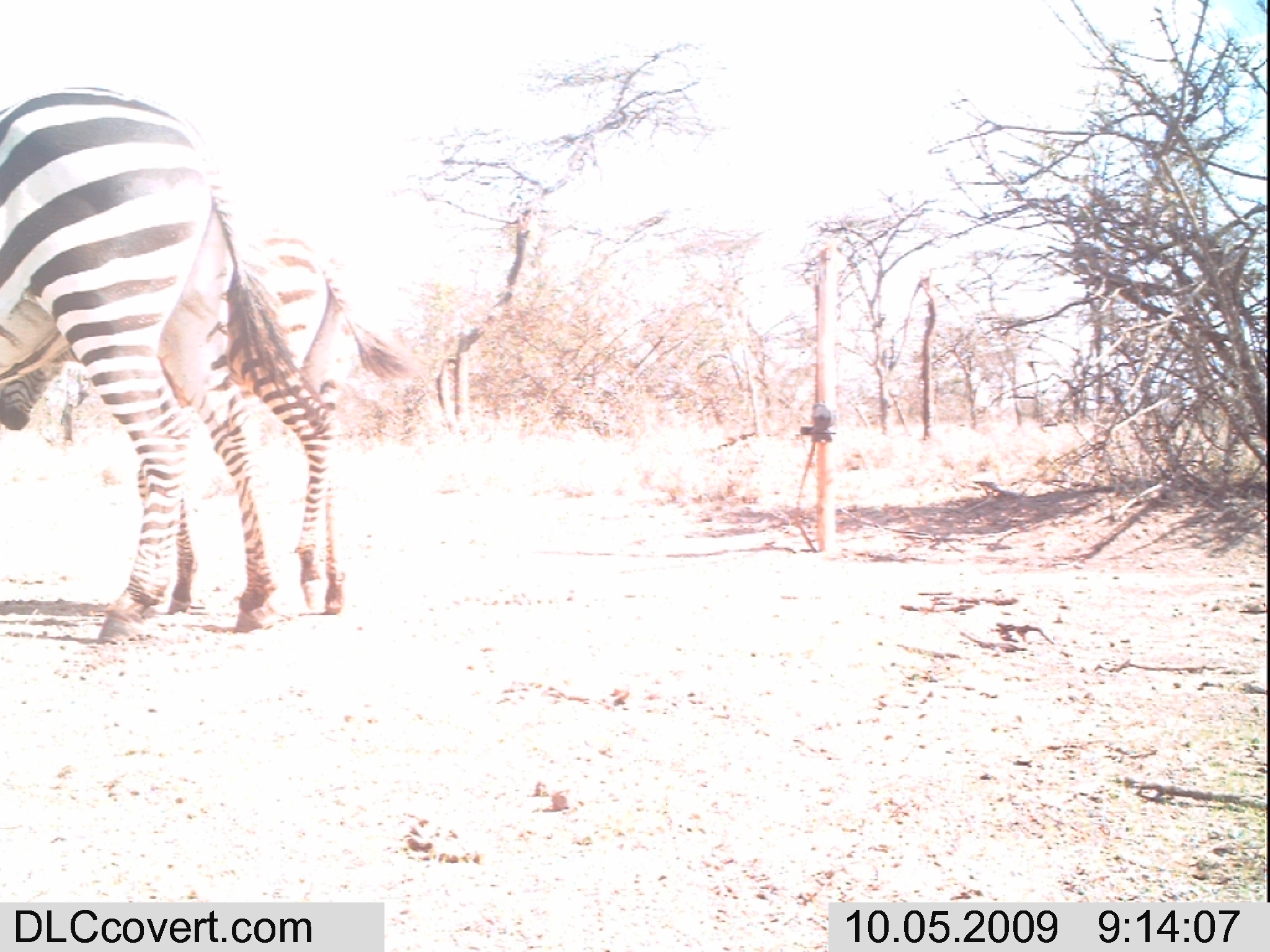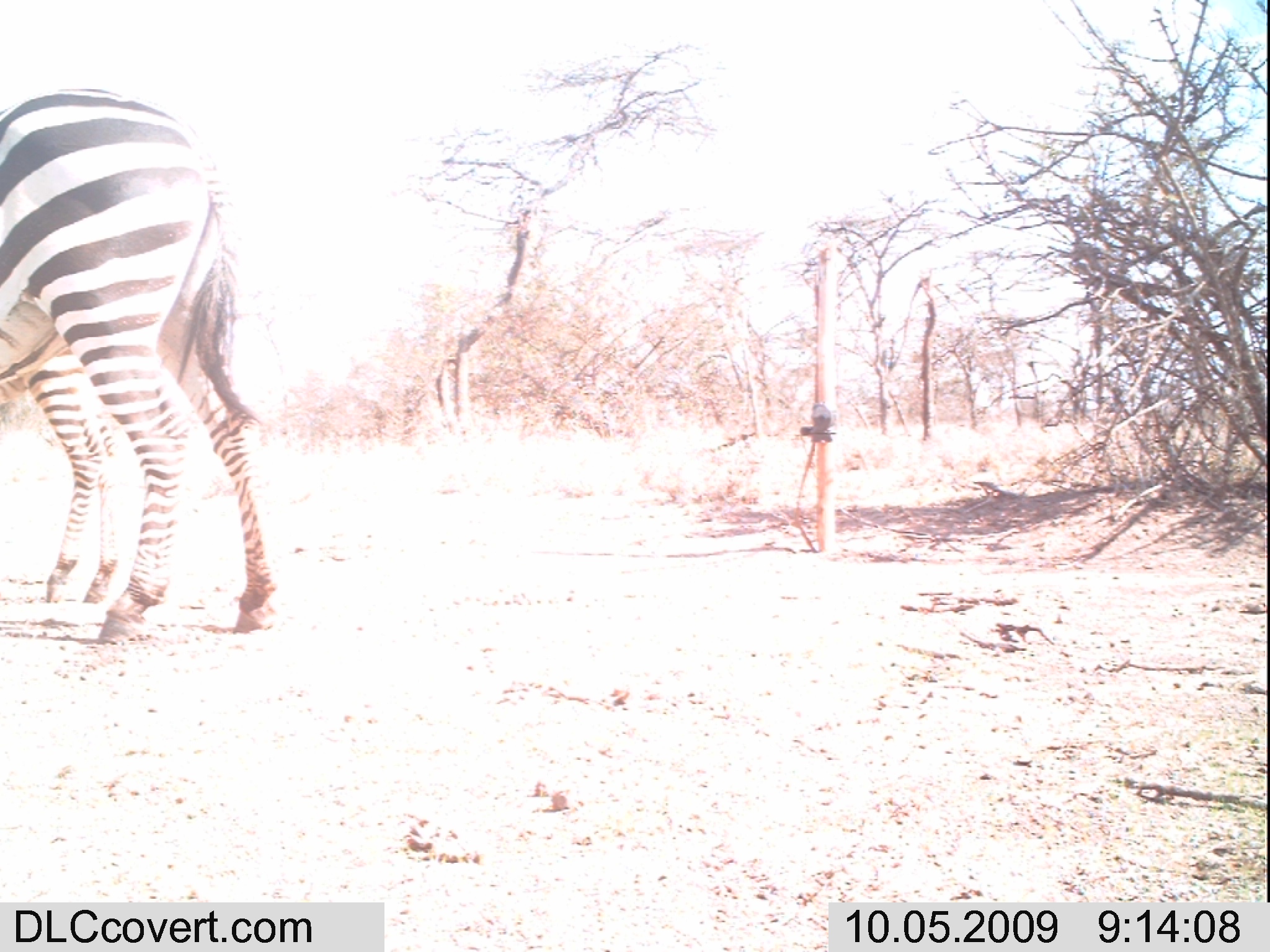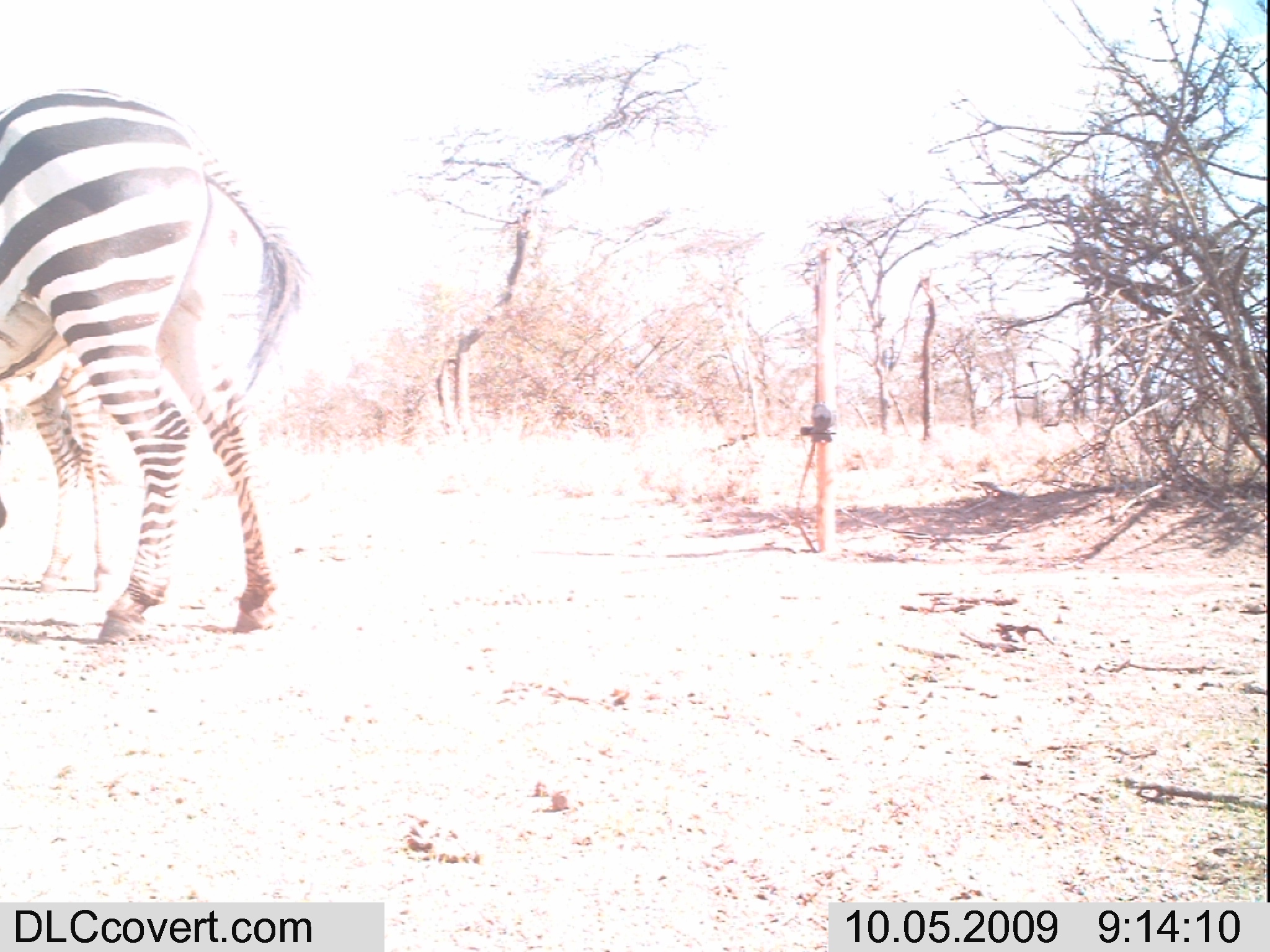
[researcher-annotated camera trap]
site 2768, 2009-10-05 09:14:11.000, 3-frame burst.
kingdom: Animalia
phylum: Chordata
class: Mammalia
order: Perissodactyla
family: Equidae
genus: Equus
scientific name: Equus quagga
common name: plains zebra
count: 2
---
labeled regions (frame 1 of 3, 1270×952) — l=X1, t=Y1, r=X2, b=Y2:
equus quagga: l=0, t=83, r=326, b=647; l=0, t=221, r=427, b=615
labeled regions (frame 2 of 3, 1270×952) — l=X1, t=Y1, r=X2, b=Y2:
equus quagga: l=0, t=81, r=280, b=644; l=3, t=348, r=121, b=606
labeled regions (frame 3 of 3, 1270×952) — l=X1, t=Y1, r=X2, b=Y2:
equus quagga: l=0, t=78, r=314, b=646; l=1, t=347, r=130, b=594